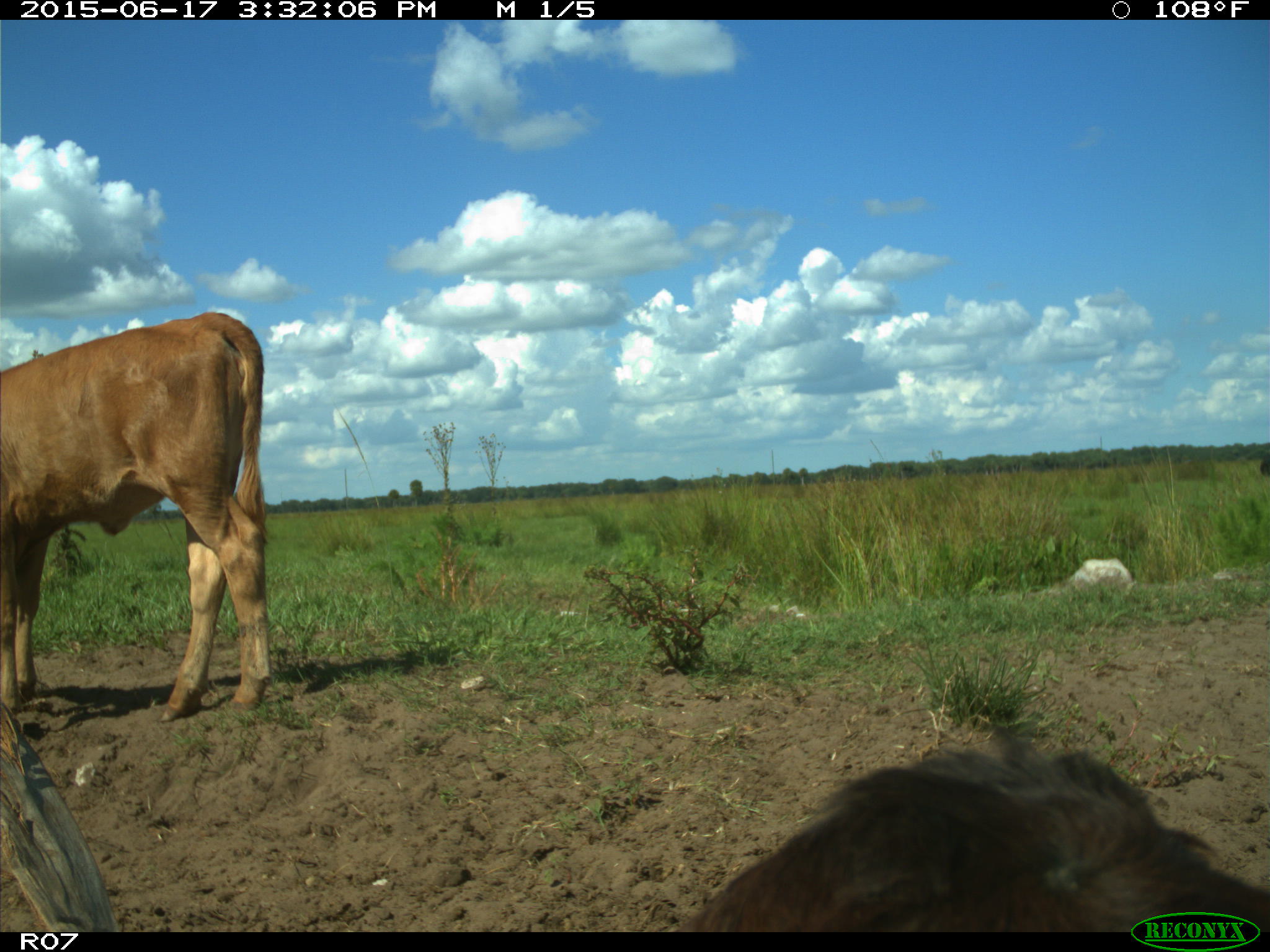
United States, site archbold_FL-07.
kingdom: Animalia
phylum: Chordata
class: Mammalia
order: Artiodactyla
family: Bovidae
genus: Bos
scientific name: Bos taurus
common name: domestic cow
Bos taurus (domestic cow).